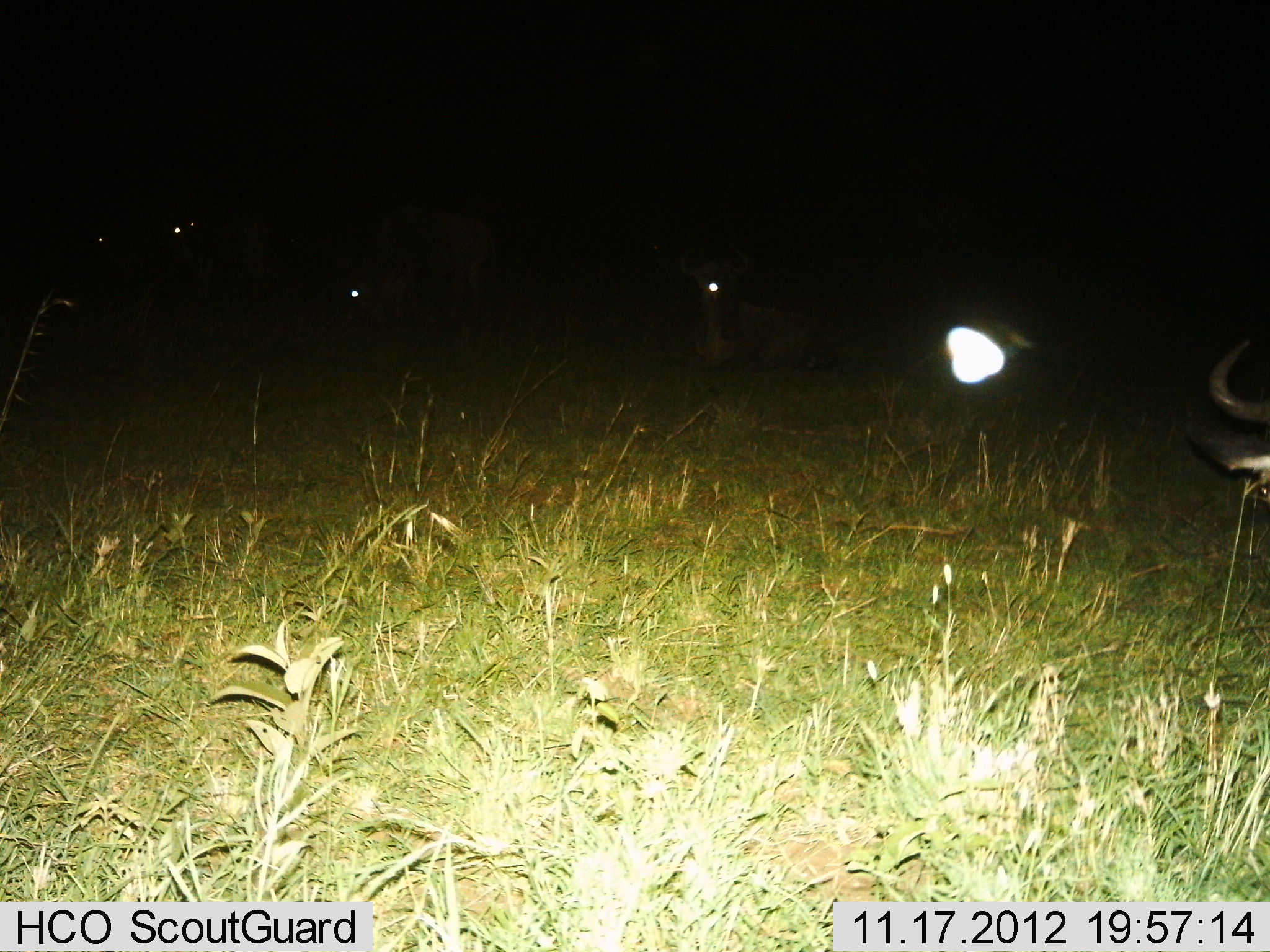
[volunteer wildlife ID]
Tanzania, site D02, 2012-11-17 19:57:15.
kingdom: Animalia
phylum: Chordata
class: Mammalia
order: Artiodactyla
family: Bovidae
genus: Connochaetes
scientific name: Connochaetes taurinus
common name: blue wildebeest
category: wildebeest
Wildebeest (blue wildebeest) (Connochaetes taurinus), count 5. Behavior (volunteer vote fractions): standing 60%, resting 80%, moving 0%, interacting 10%. Young present (vote fraction): 0%. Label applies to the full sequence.